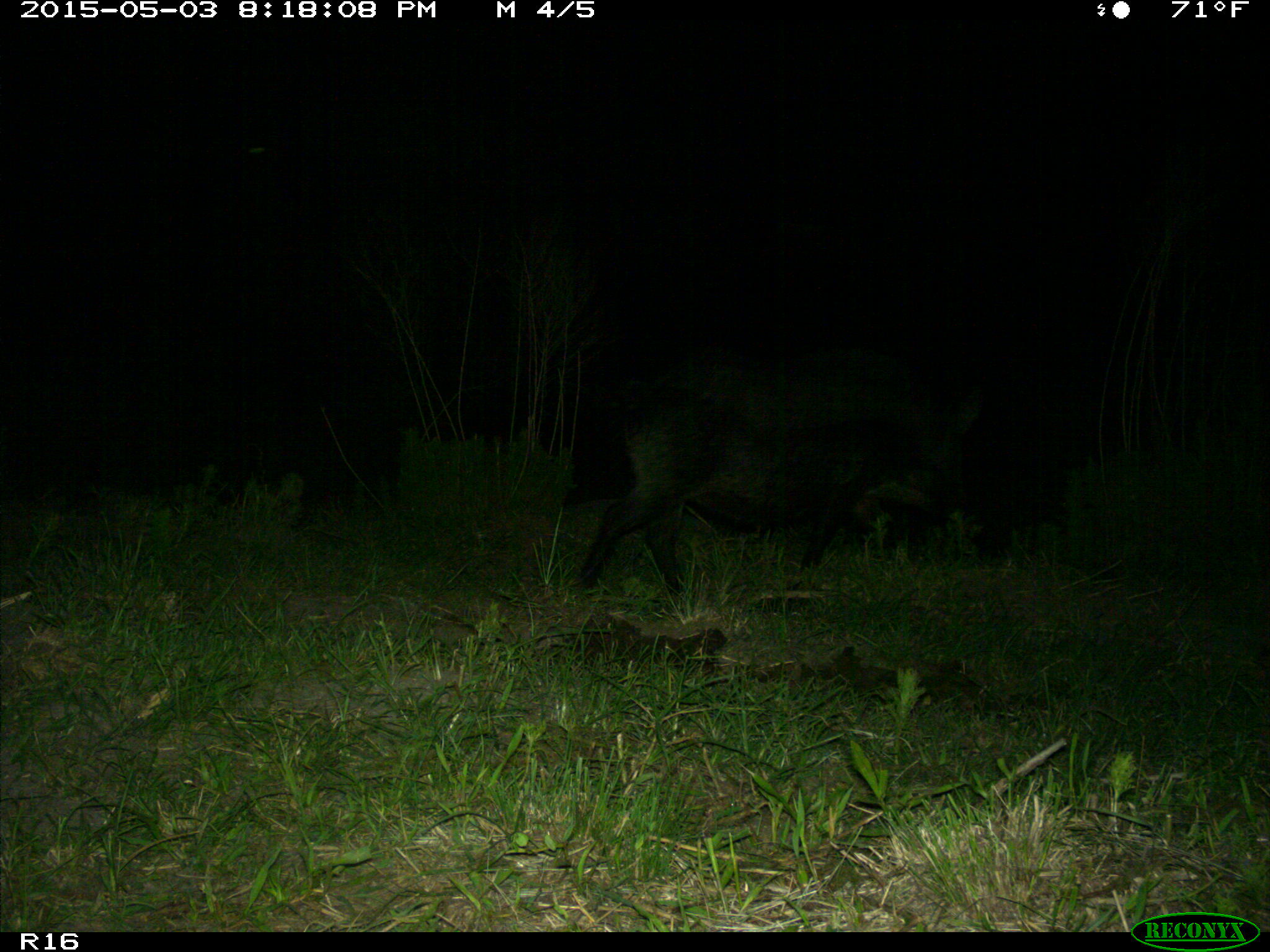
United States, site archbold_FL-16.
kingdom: Animalia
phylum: Chordata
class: Mammalia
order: Artiodactyla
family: Suidae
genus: Sus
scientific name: Sus scrofa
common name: wild boar